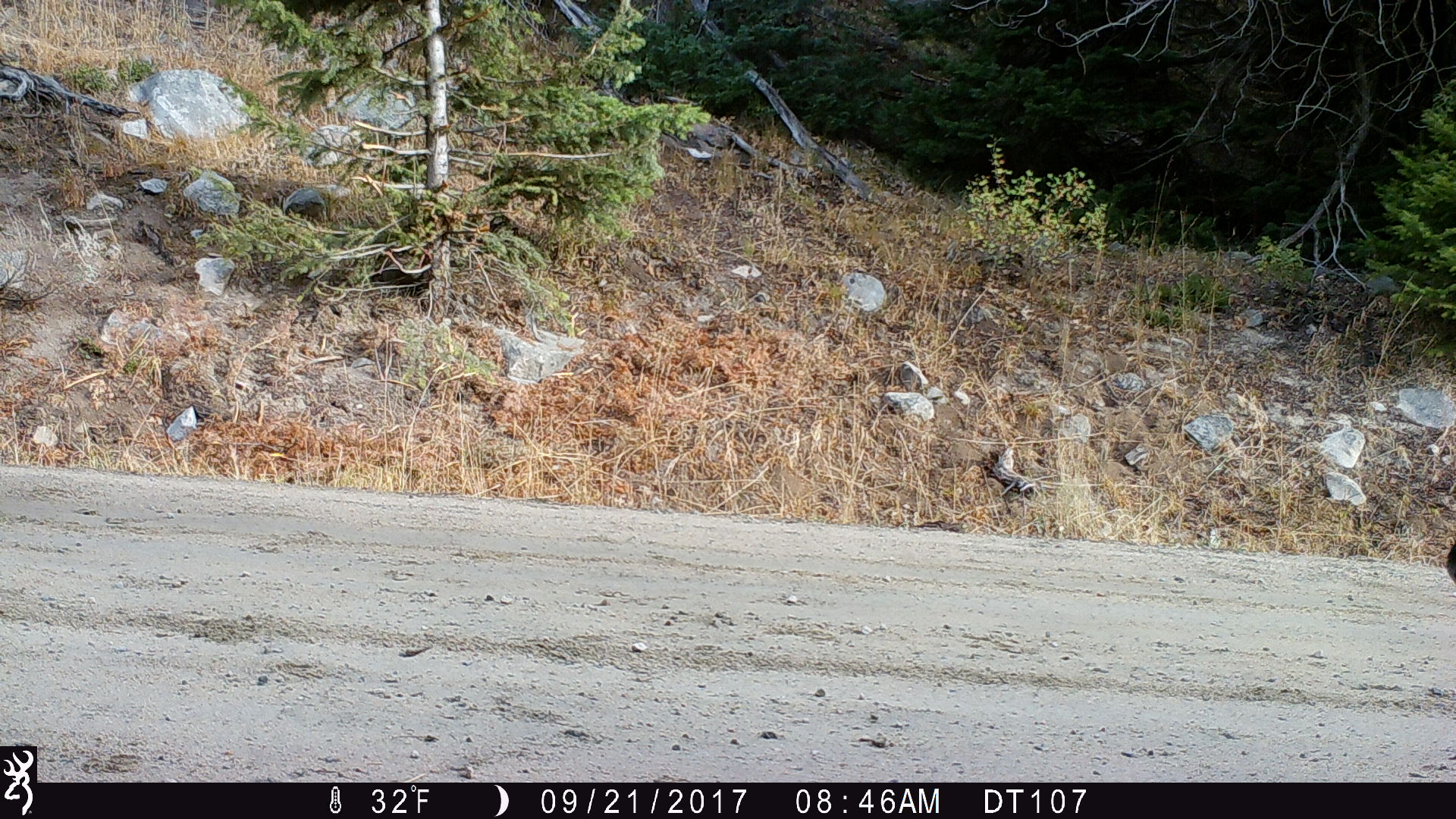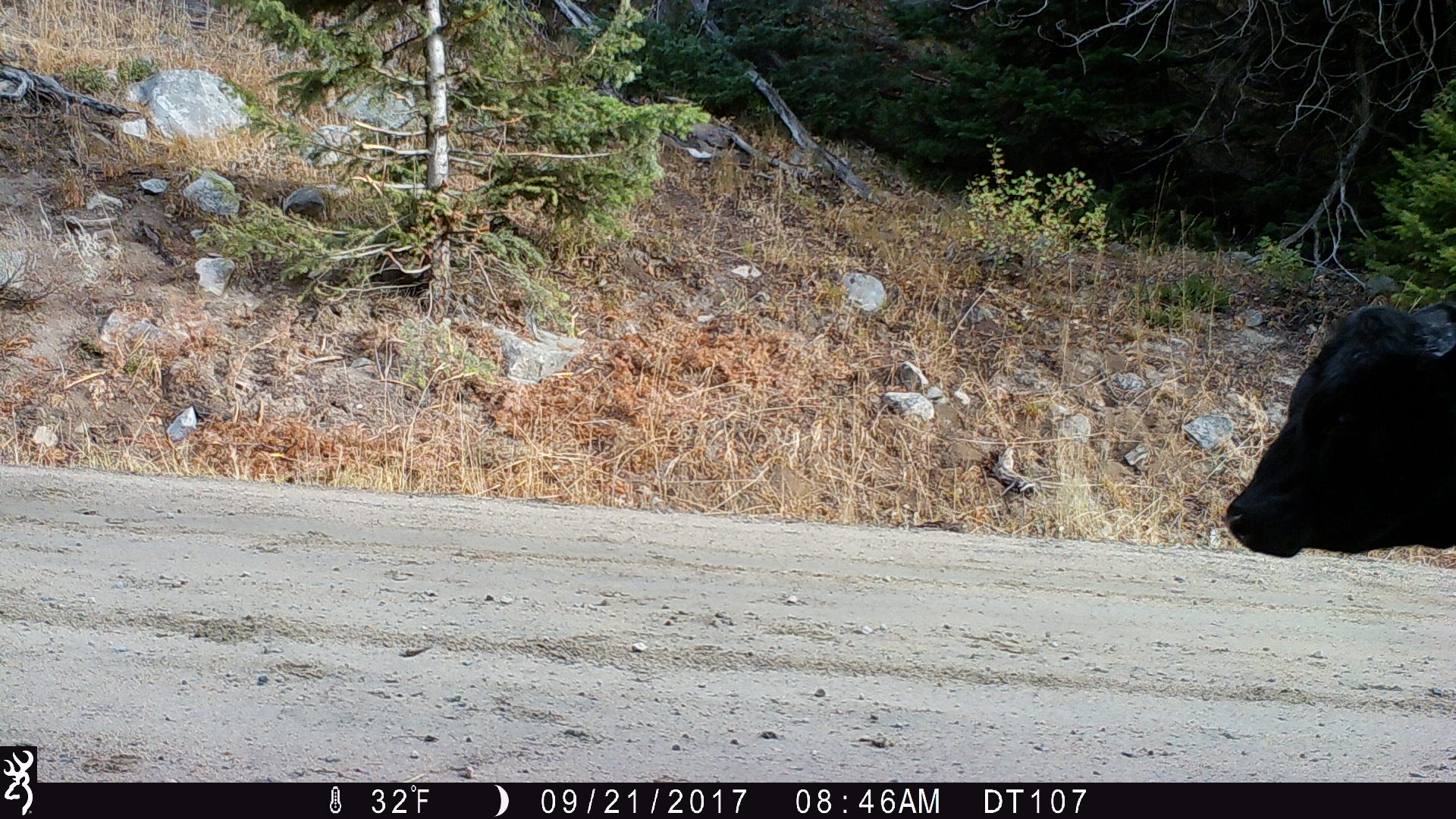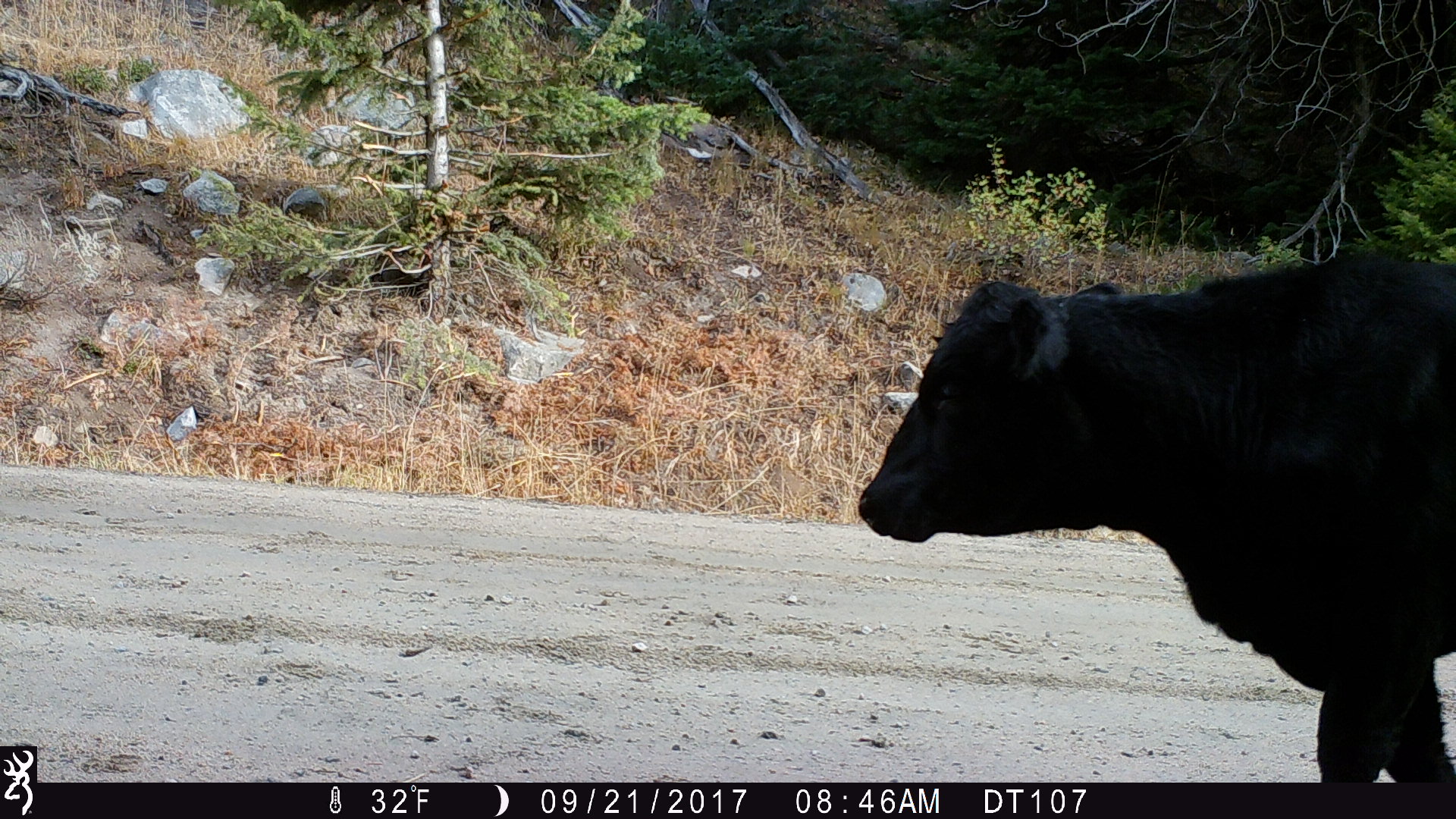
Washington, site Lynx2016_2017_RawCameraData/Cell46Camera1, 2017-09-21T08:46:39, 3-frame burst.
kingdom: Animalia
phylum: Chordata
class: Mammalia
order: Artiodactyla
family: Bovidae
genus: Bos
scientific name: Bos taurus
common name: domestic cattle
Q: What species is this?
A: Domestic cattle (Bos taurus).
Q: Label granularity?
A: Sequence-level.